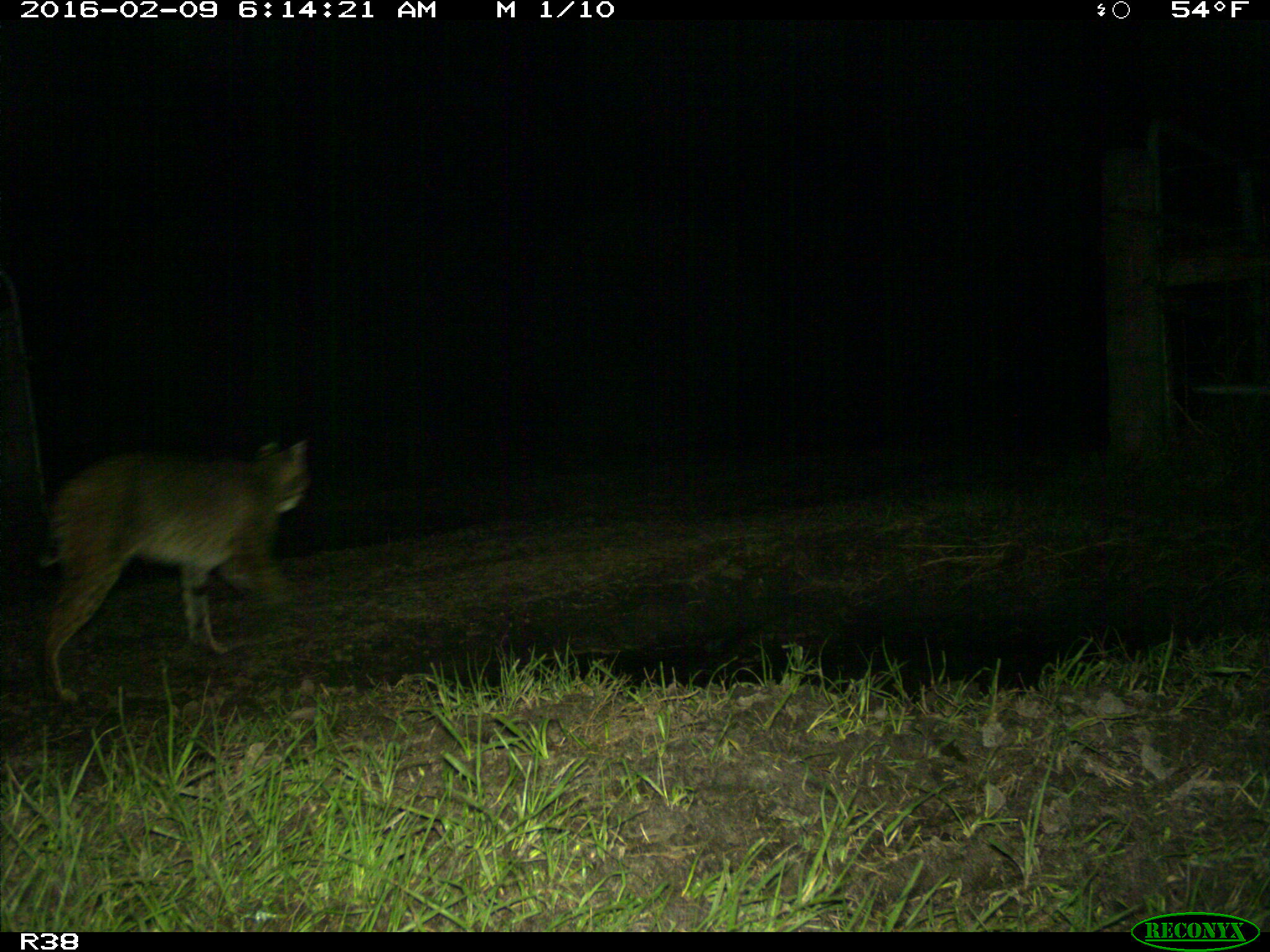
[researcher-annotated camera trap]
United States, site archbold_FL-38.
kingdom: Animalia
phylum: Chordata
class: Mammalia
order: Carnivora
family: Felidae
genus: Lynx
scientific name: Lynx rufus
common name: bobcat